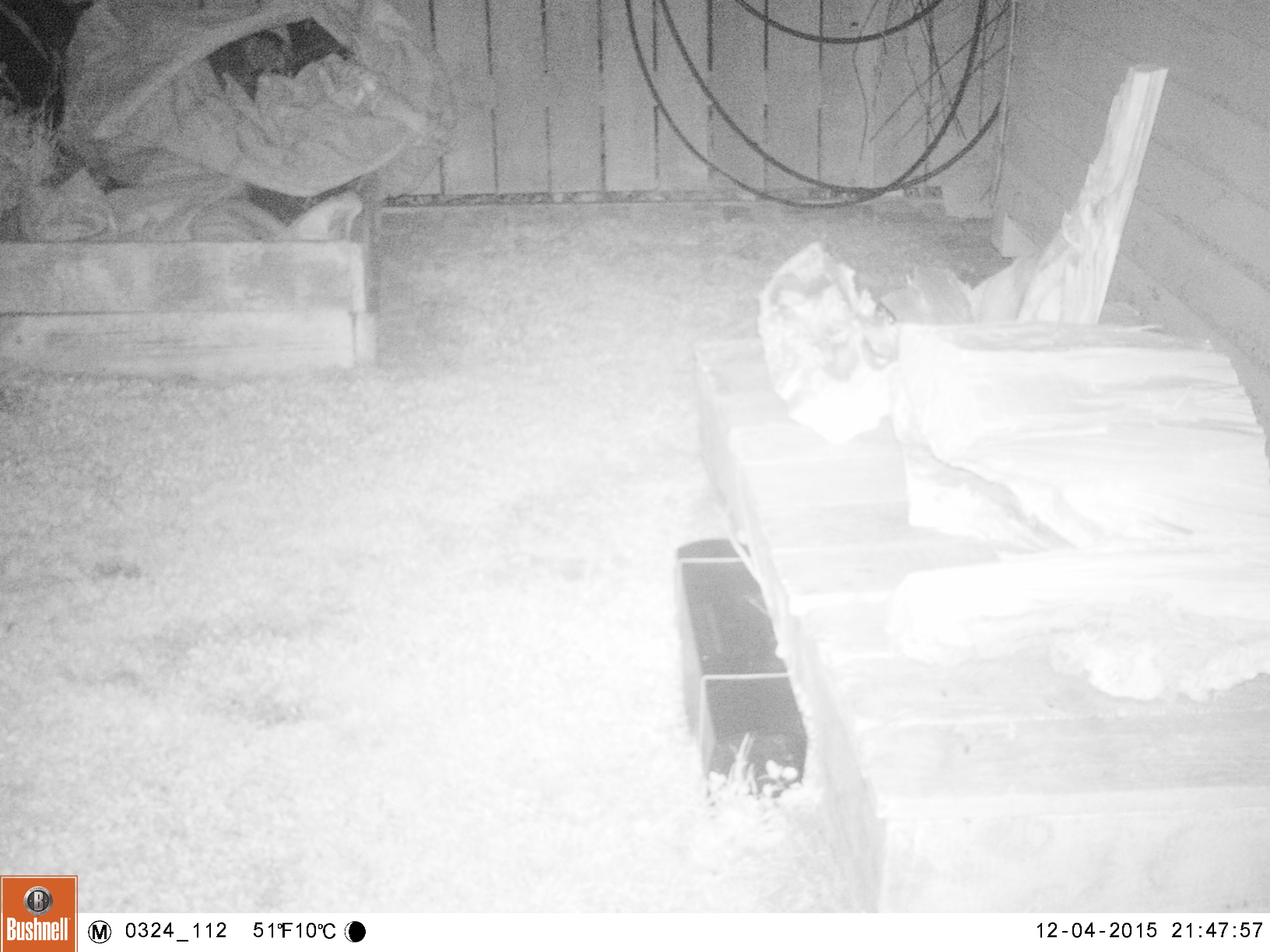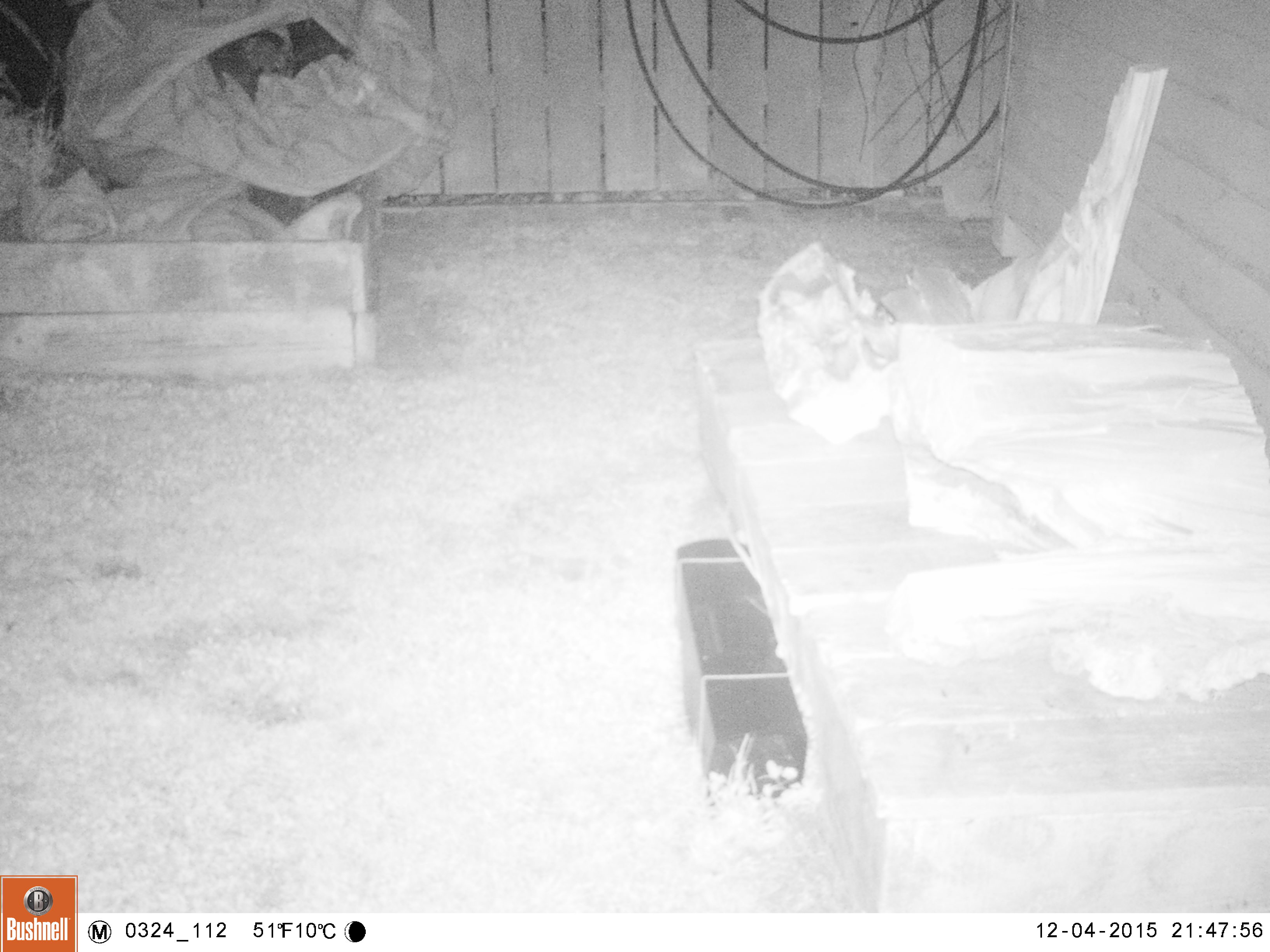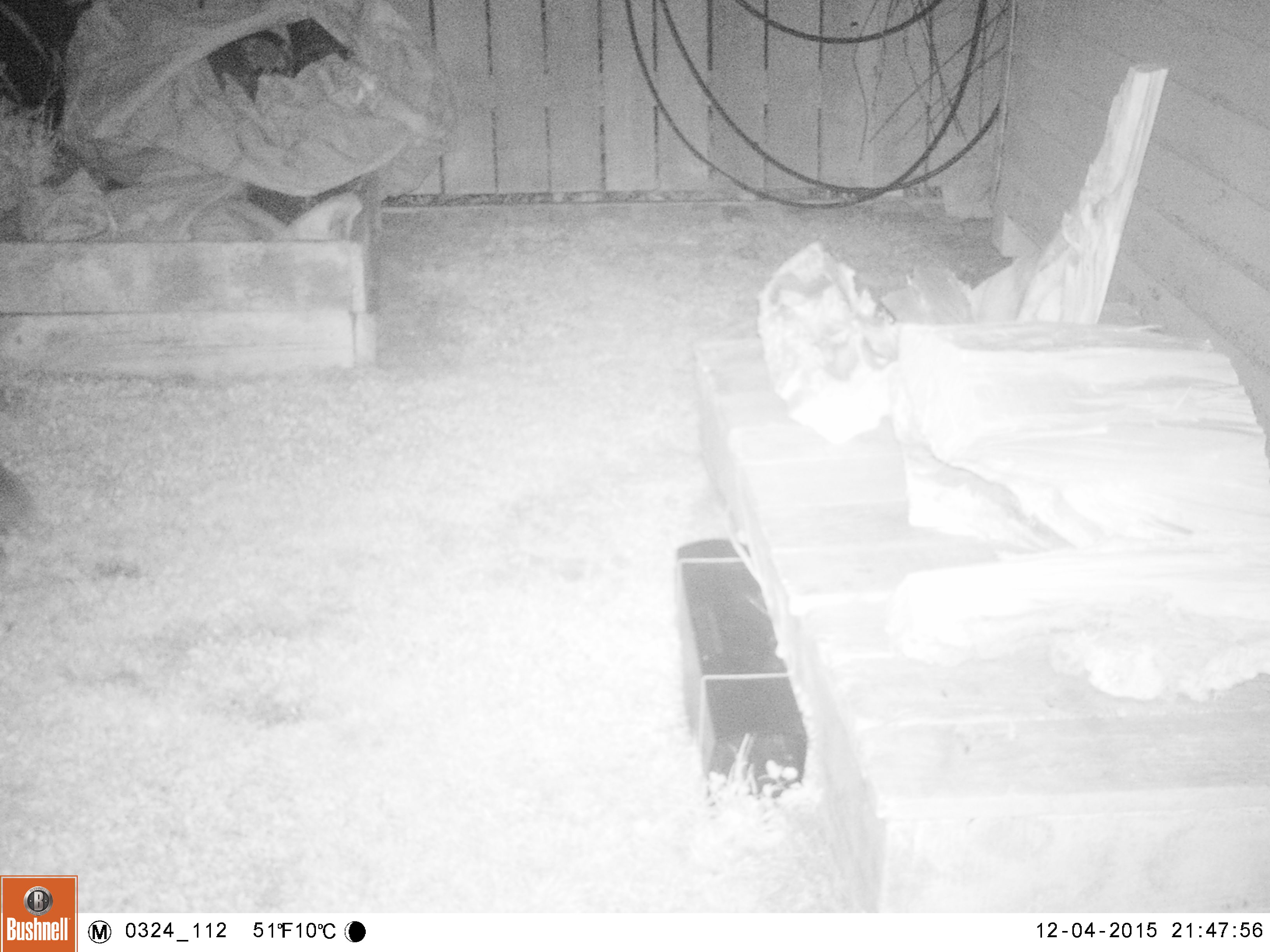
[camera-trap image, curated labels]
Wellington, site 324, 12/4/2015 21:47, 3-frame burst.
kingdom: Animalia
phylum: Chordata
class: Mammalia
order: Eulipotyphla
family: Erinaceidae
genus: Erinaceus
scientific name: Erinaceus europaeus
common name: hedgehog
Hedgehog (Erinaceus europaeus).